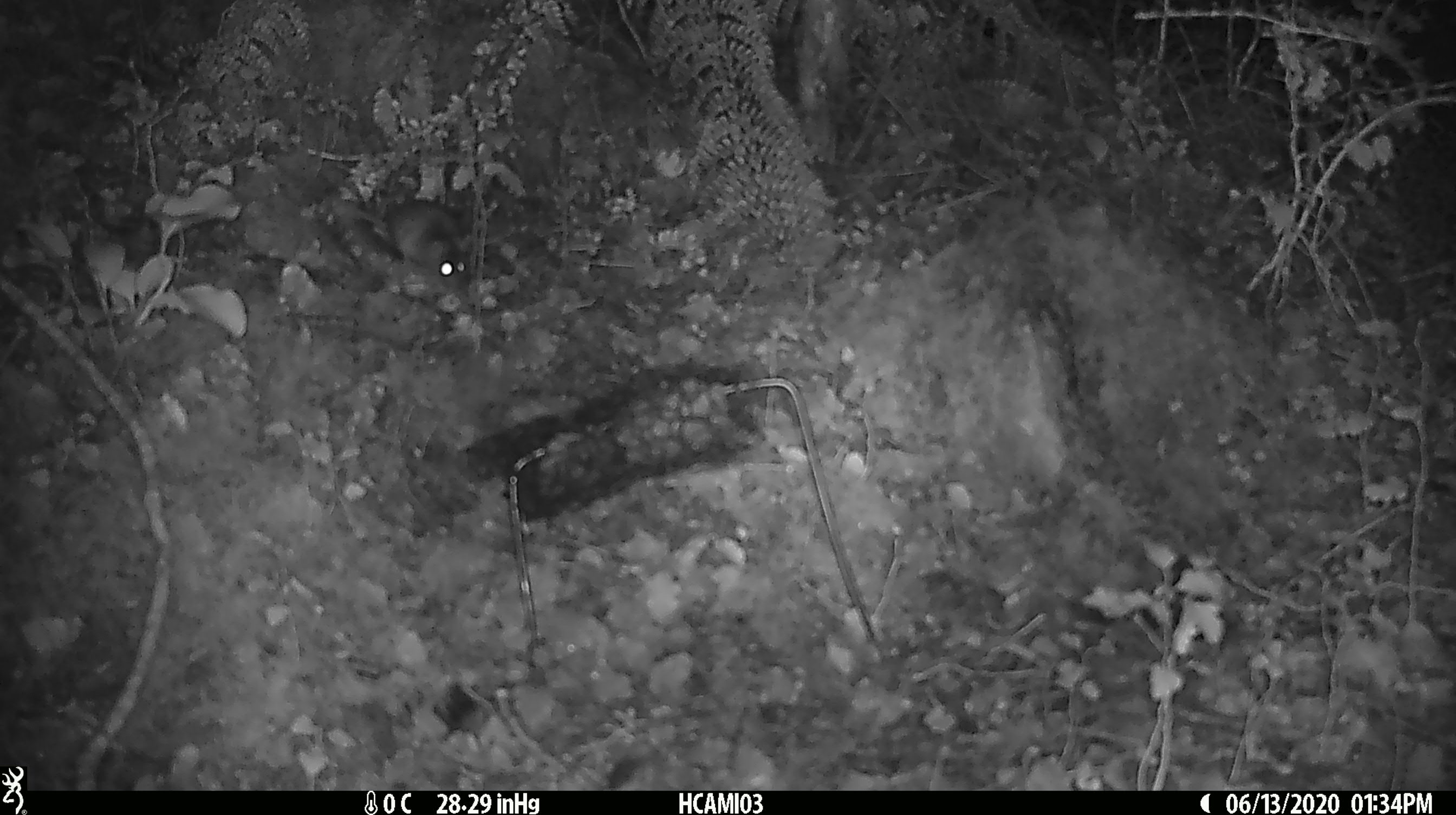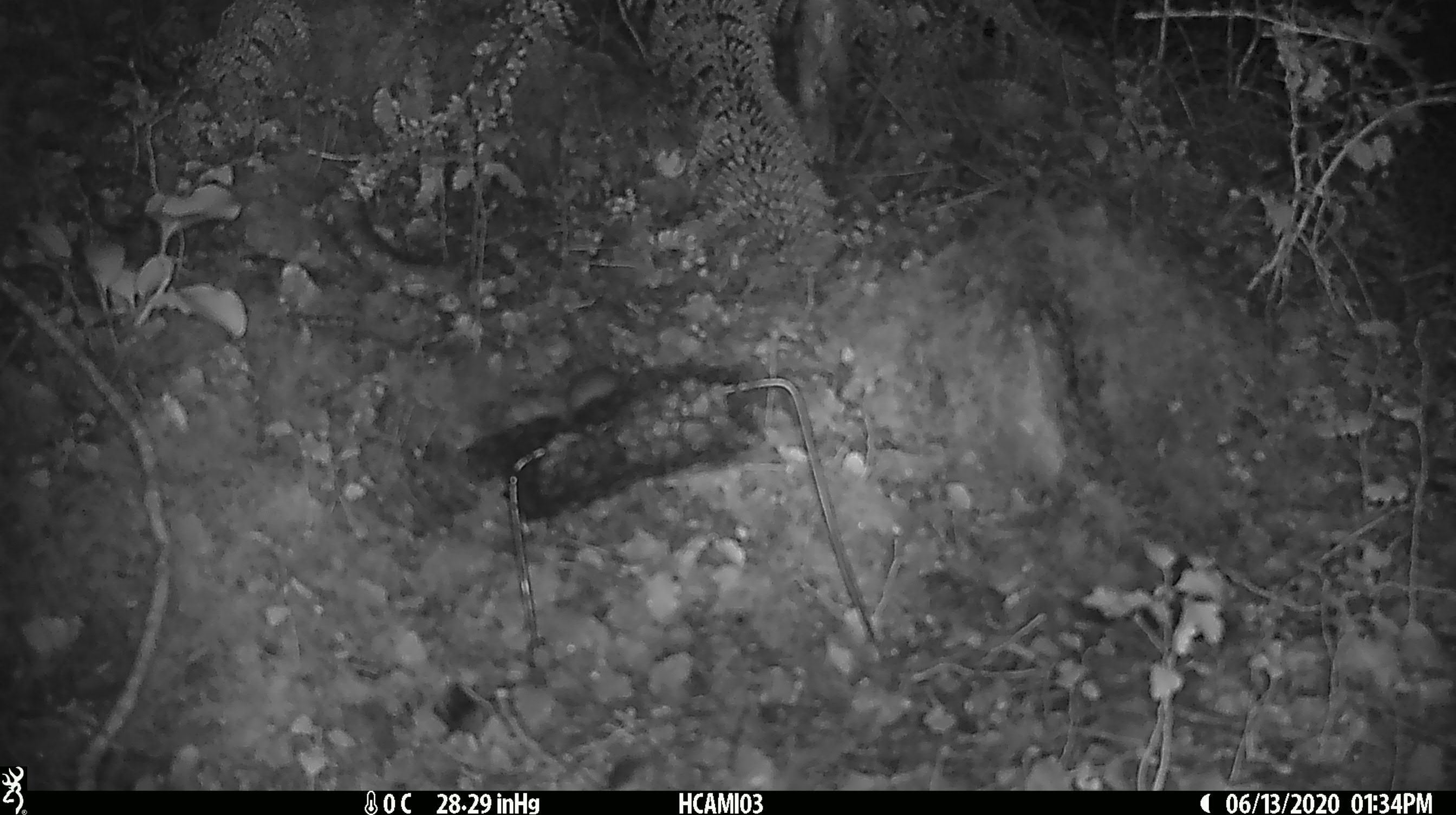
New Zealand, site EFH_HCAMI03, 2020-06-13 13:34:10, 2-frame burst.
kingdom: Animalia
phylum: Chordata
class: Mammalia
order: Rodentia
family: Muridae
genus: Mus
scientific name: Mus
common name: mouse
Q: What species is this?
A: Mouse (Mus).